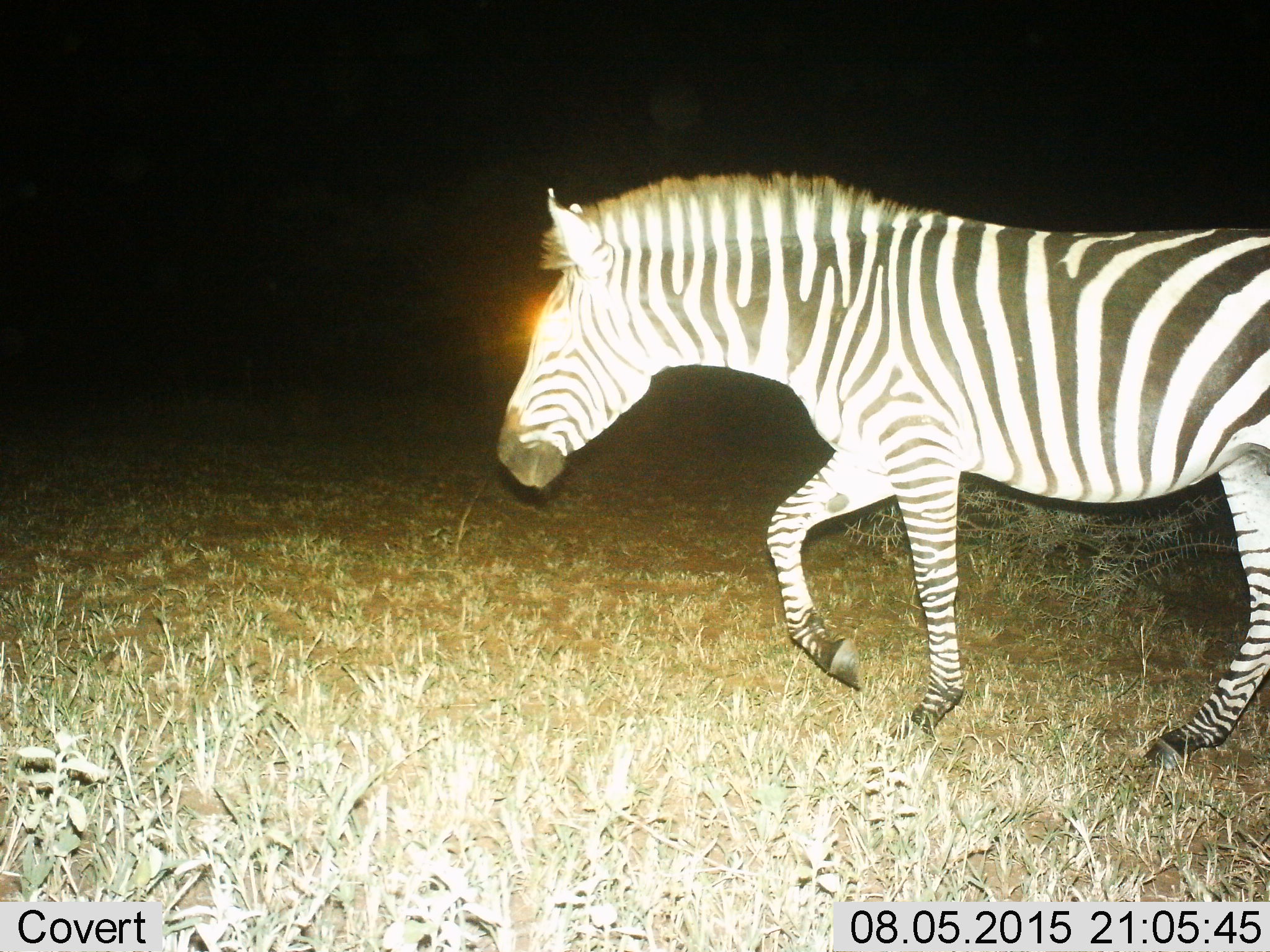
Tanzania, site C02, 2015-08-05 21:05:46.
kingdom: Animalia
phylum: Chordata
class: Mammalia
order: Perissodactyla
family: Equidae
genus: Equus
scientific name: Equus quagga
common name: plains zebra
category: zebra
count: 1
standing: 5%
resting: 0%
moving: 95%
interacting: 0%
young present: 0%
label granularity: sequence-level